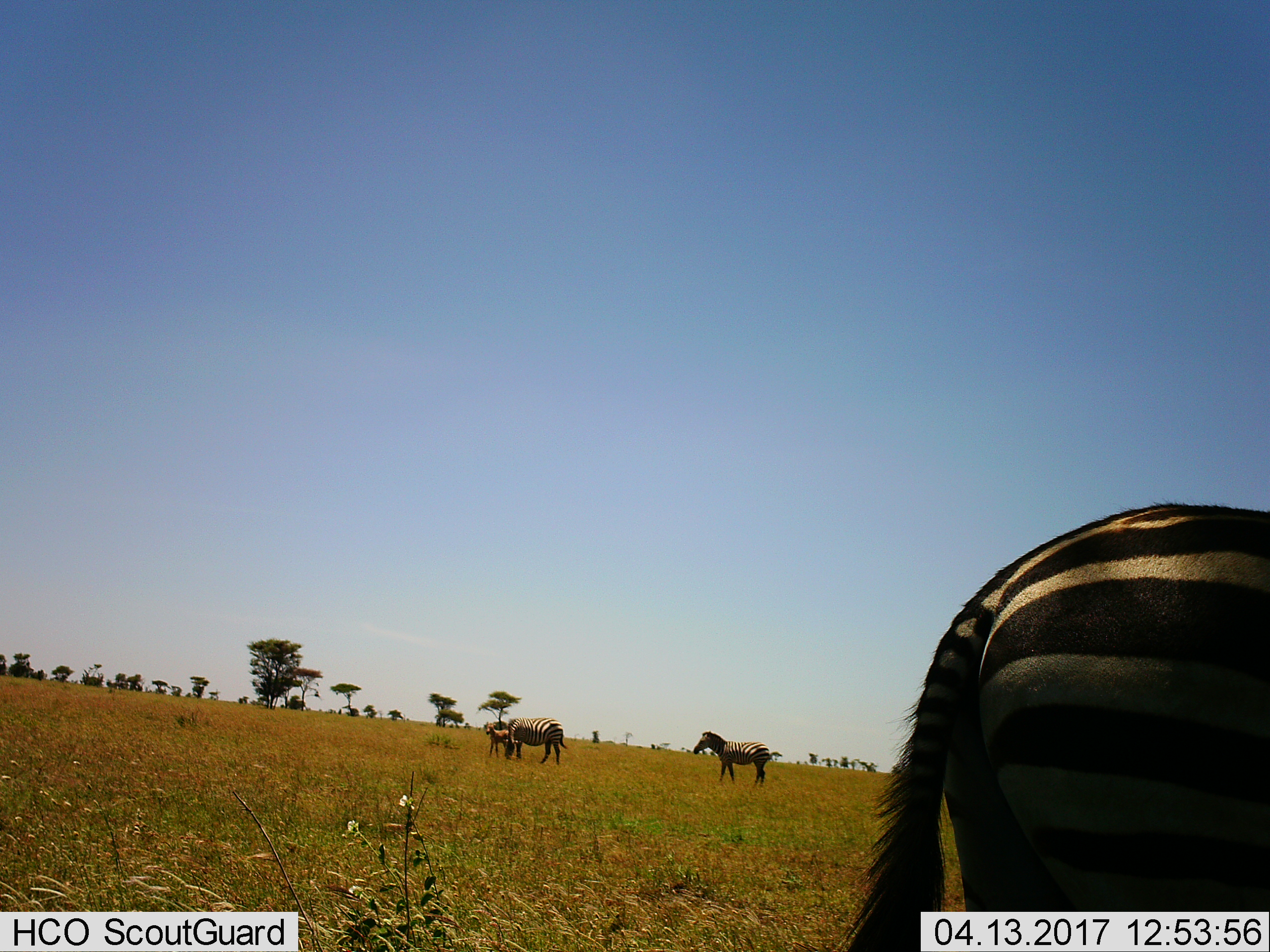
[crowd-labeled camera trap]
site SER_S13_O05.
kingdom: Animalia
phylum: Chordata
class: Mammalia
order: Perissodactyla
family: Equidae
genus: Equus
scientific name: Equus quagga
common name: plains zebra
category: zebraplains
Zebraplains (plains zebra) (Equus quagga), count 4. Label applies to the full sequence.